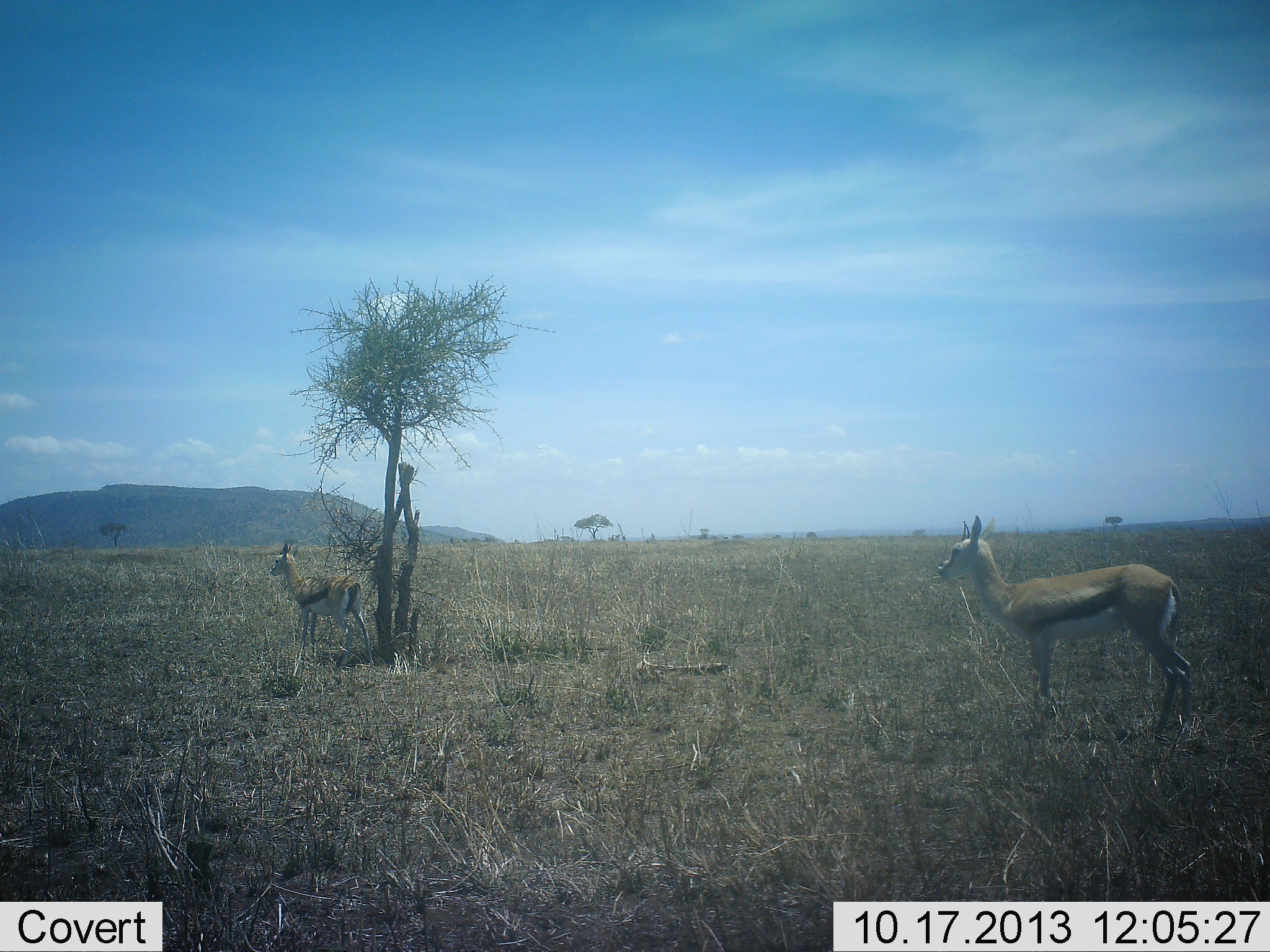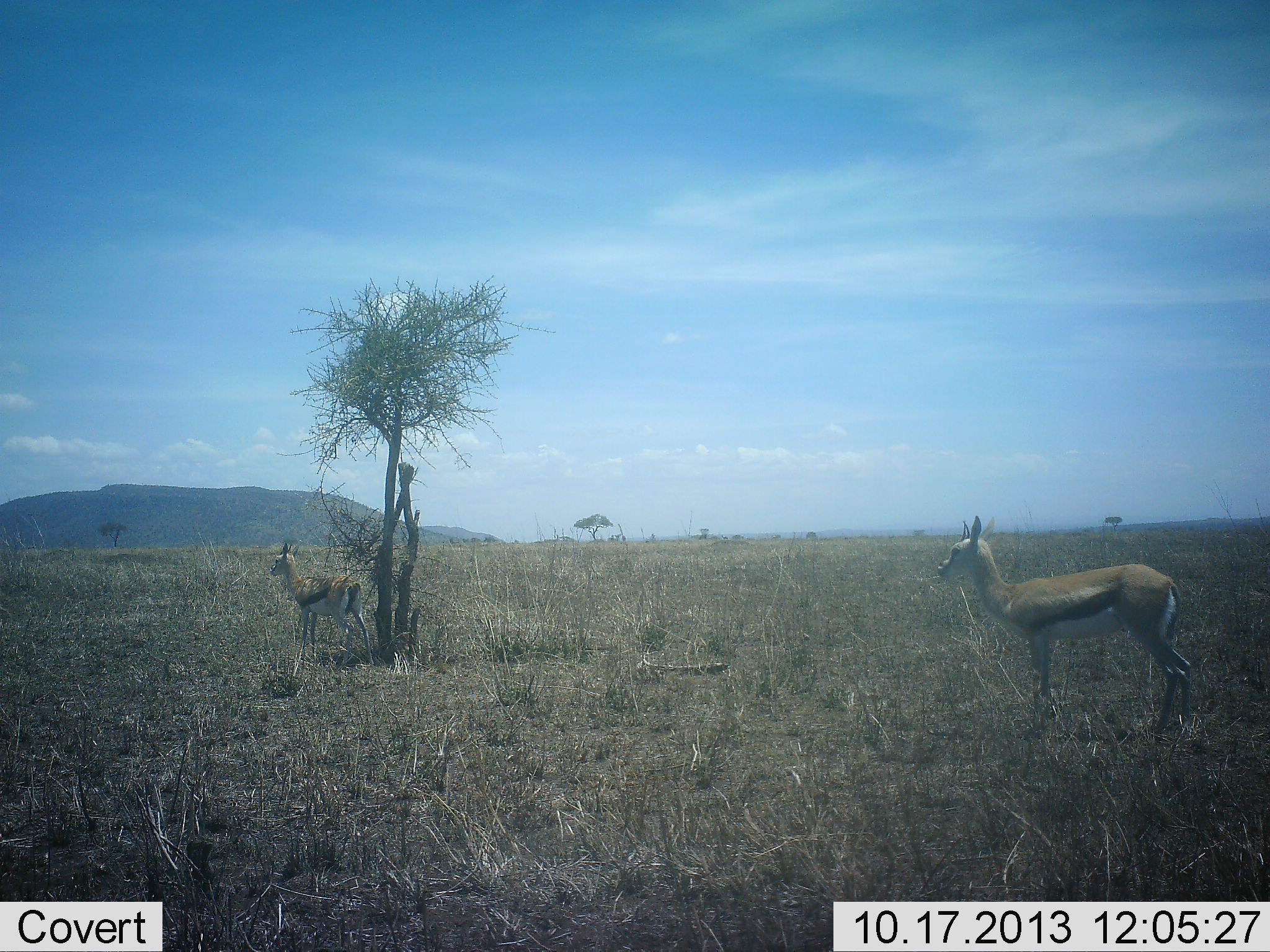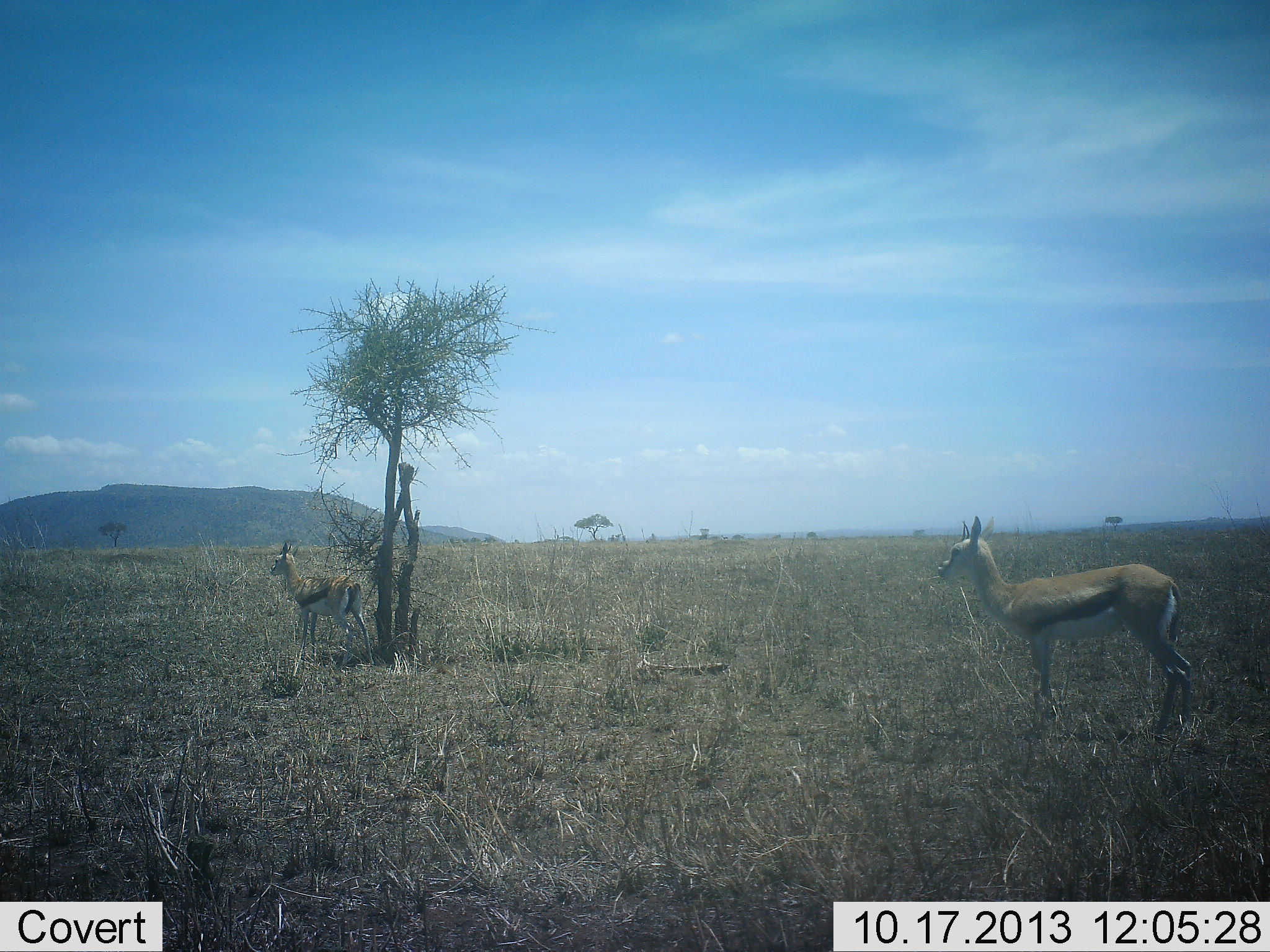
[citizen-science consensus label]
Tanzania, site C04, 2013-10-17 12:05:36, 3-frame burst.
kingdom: Animalia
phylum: Chordata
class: Mammalia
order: Artiodactyla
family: Bovidae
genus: Eudorcas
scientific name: Eudorcas thomsonii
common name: thomson's gazelle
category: gazellethomsons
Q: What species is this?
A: Gazellethomsons (thomson's gazelle) (Eudorcas thomsonii).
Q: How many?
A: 2.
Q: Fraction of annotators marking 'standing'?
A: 100%.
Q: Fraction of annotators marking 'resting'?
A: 0%.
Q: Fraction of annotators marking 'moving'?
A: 0%.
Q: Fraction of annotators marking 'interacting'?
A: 0%.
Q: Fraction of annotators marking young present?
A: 0%.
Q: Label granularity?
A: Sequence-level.